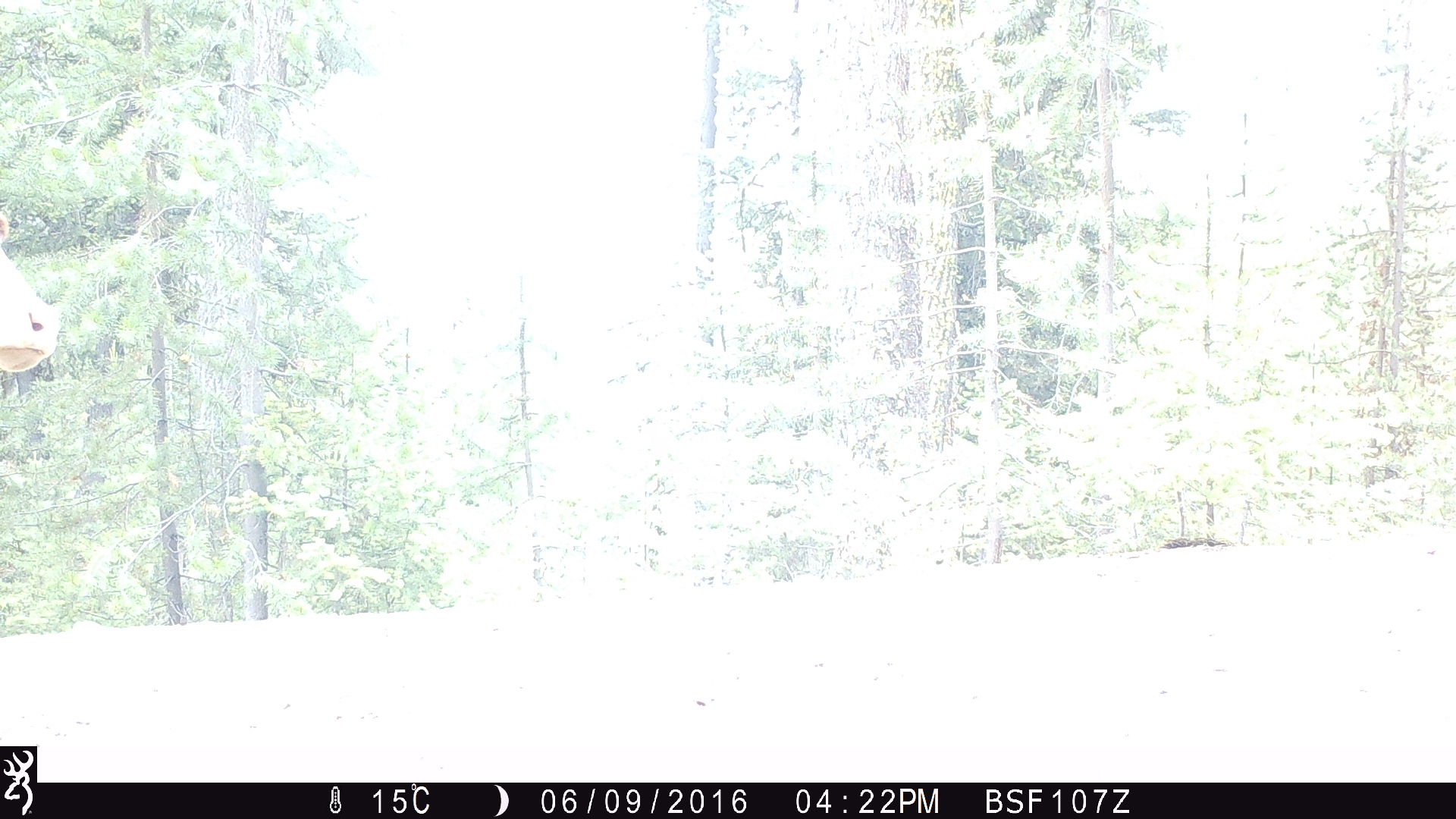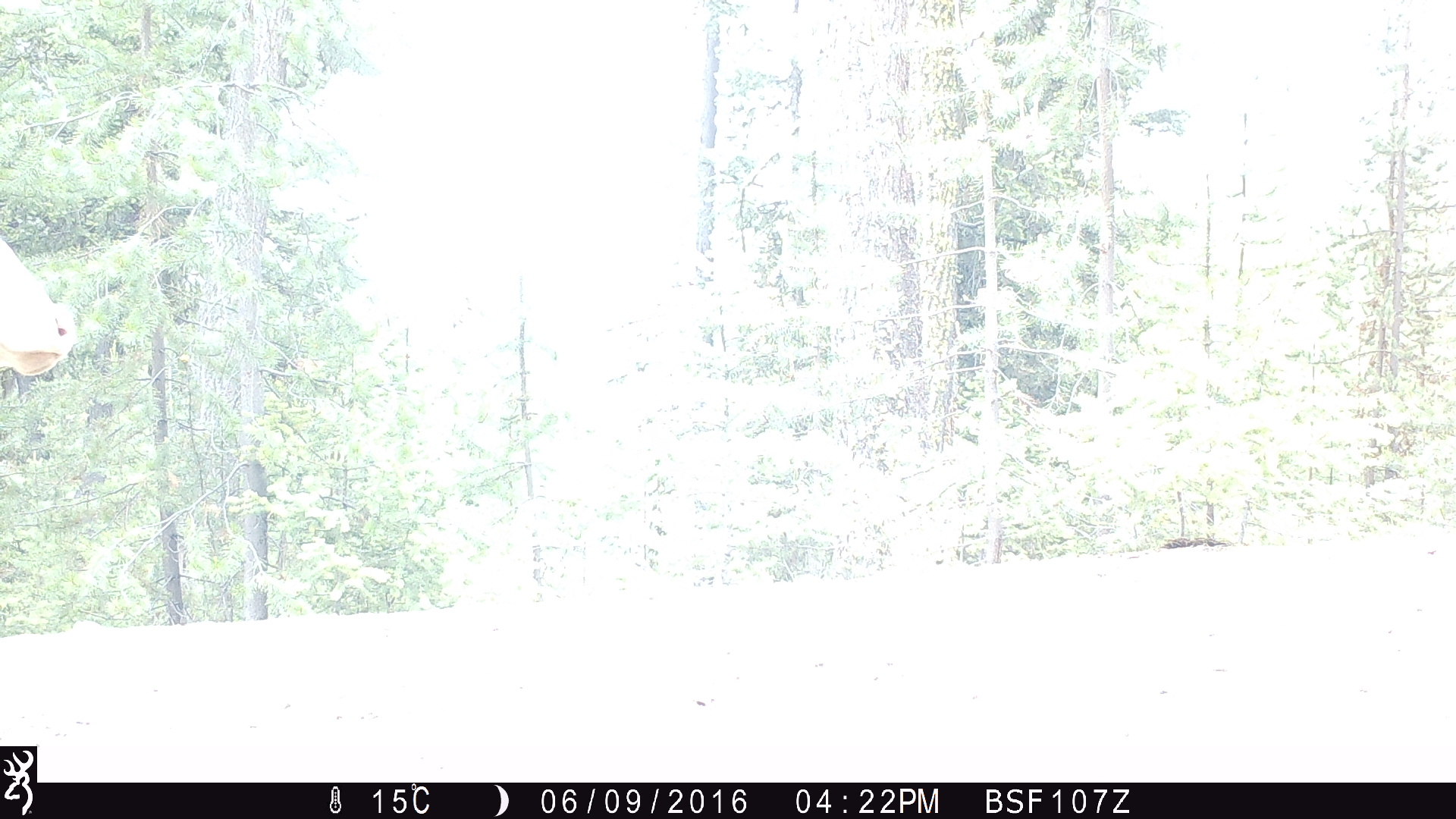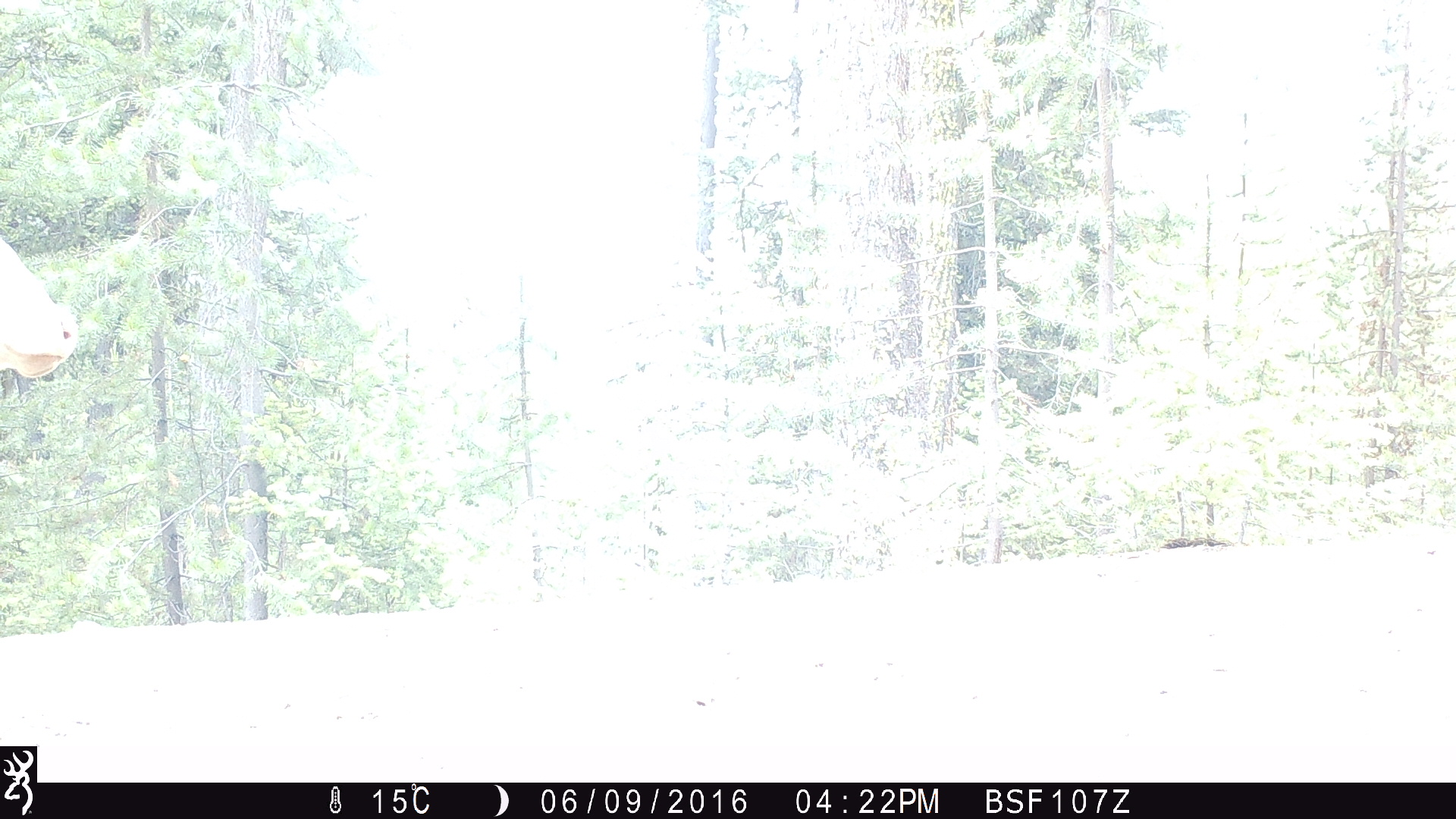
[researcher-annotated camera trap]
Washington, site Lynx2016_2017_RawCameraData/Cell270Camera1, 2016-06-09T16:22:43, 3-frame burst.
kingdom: Animalia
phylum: Chordata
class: Mammalia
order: Artiodactyla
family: Bovidae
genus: Bos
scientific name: Bos taurus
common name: domestic cattle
Domestic cattle (Bos taurus). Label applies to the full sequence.